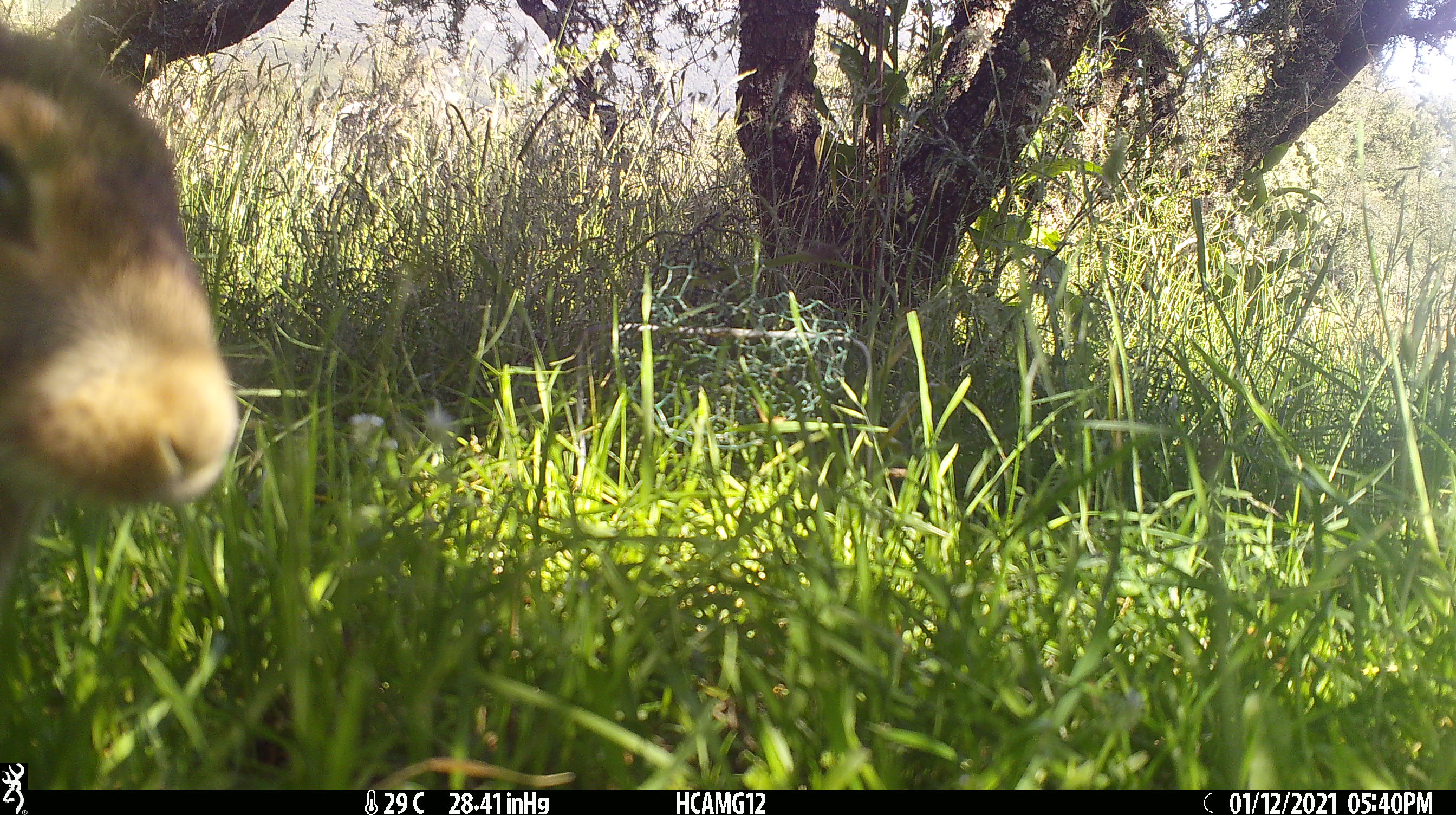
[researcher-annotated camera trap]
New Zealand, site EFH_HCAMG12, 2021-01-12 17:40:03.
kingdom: Animalia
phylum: Chordata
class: Mammalia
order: Lagomorpha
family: Leporidae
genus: Oryctolagus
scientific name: Oryctolagus cuniculus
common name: european rabbit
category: rabbit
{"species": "rabbit (european rabbit) (Oryctolagus cuniculus)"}